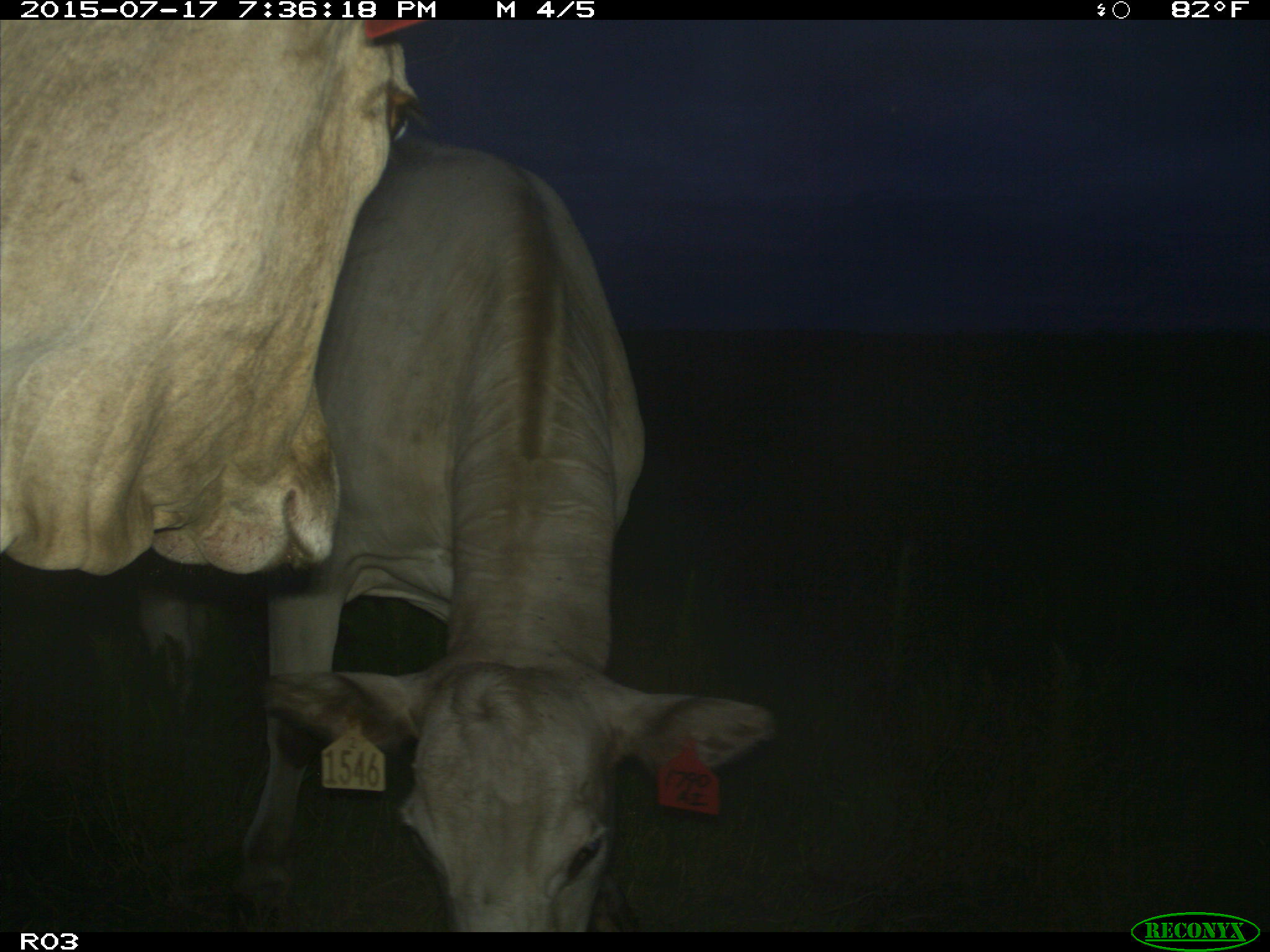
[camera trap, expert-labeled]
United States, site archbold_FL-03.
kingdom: Animalia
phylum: Chordata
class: Mammalia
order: Artiodactyla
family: Bovidae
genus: Bos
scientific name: Bos taurus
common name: domestic cow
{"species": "Bos taurus (domestic cow)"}